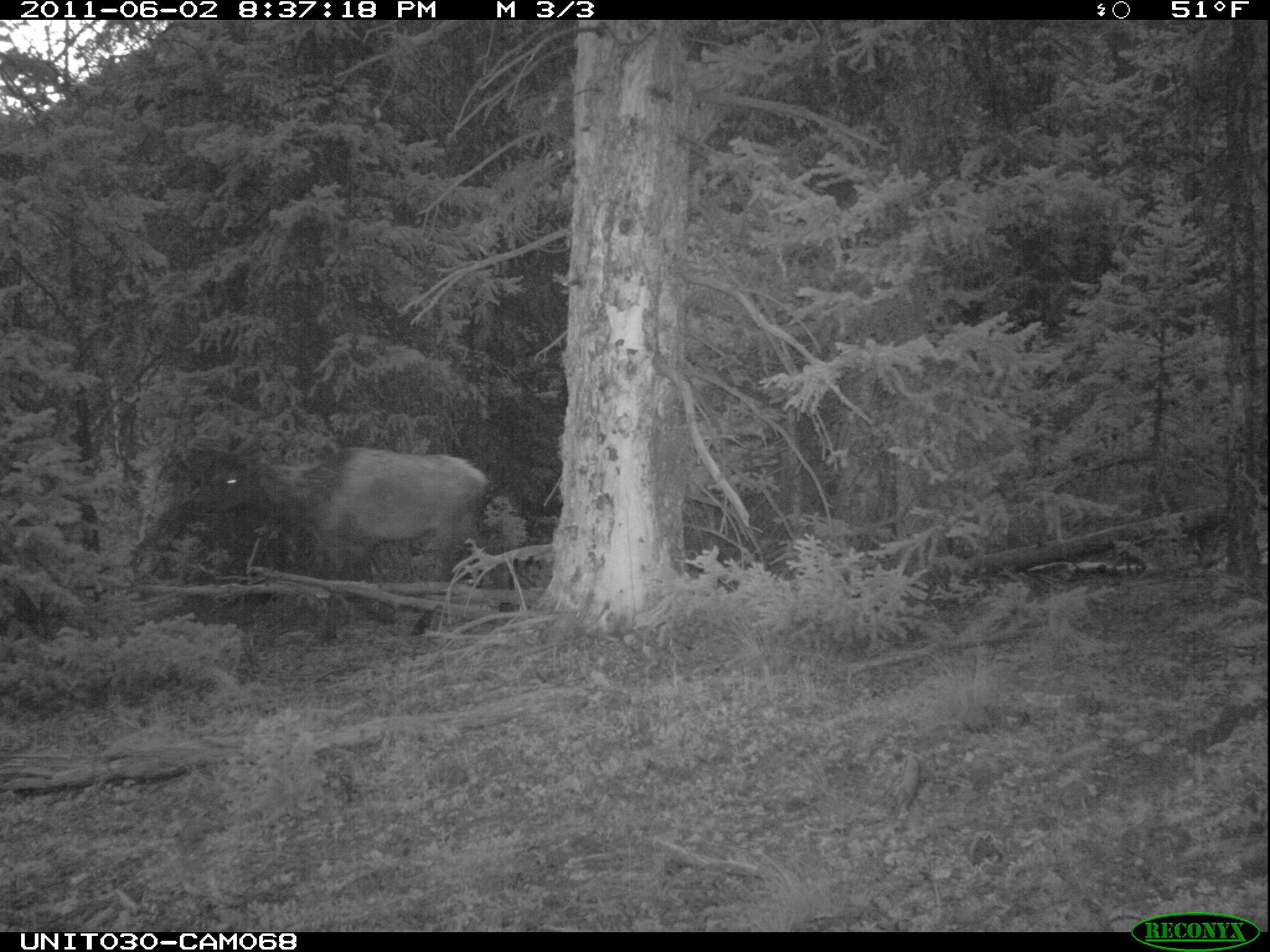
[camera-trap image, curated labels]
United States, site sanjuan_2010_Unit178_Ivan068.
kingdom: Animalia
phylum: Chordata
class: Mammalia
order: Artiodactyla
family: Cervidae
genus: Cervus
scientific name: Cervus elaphus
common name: red deer